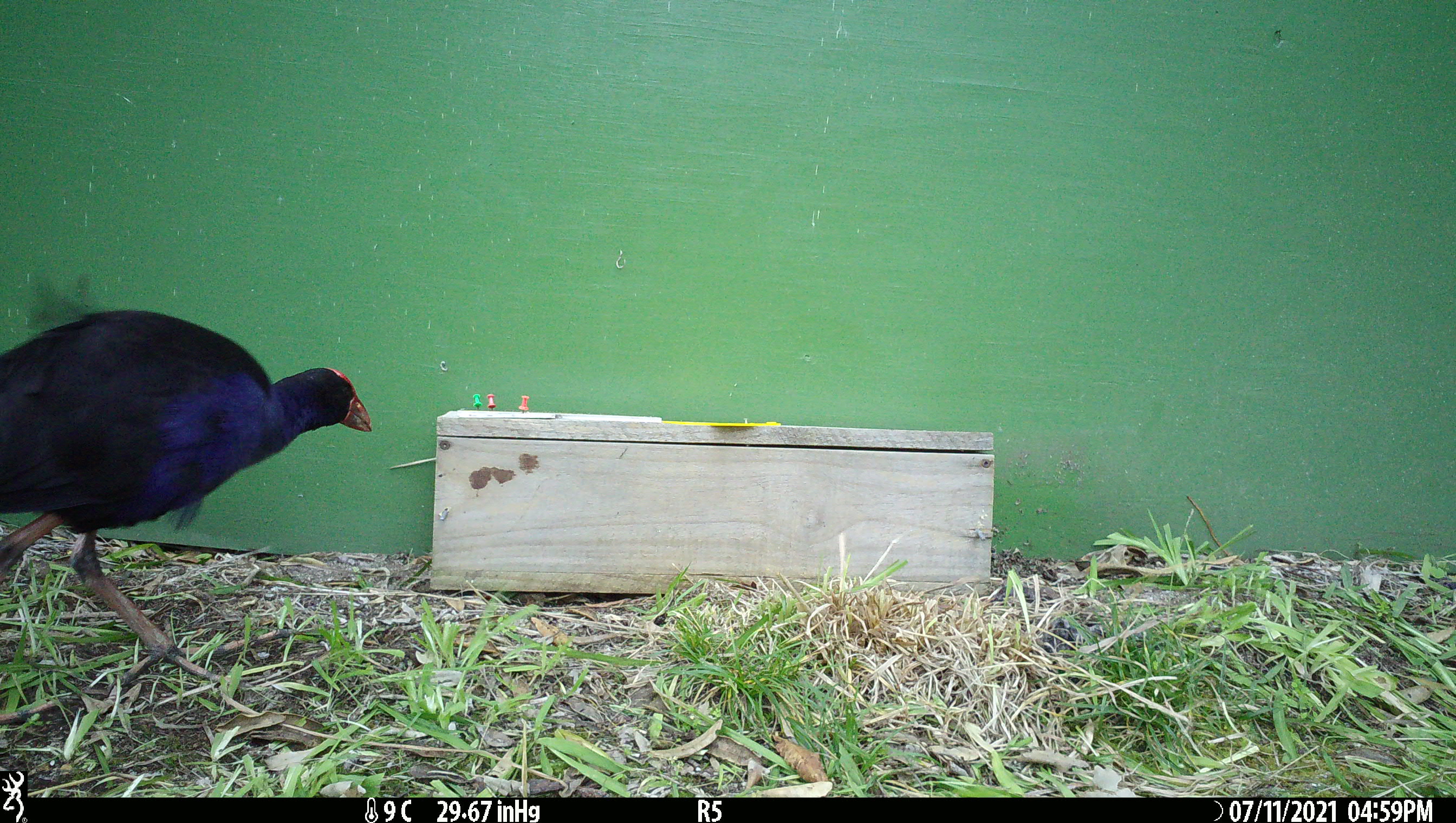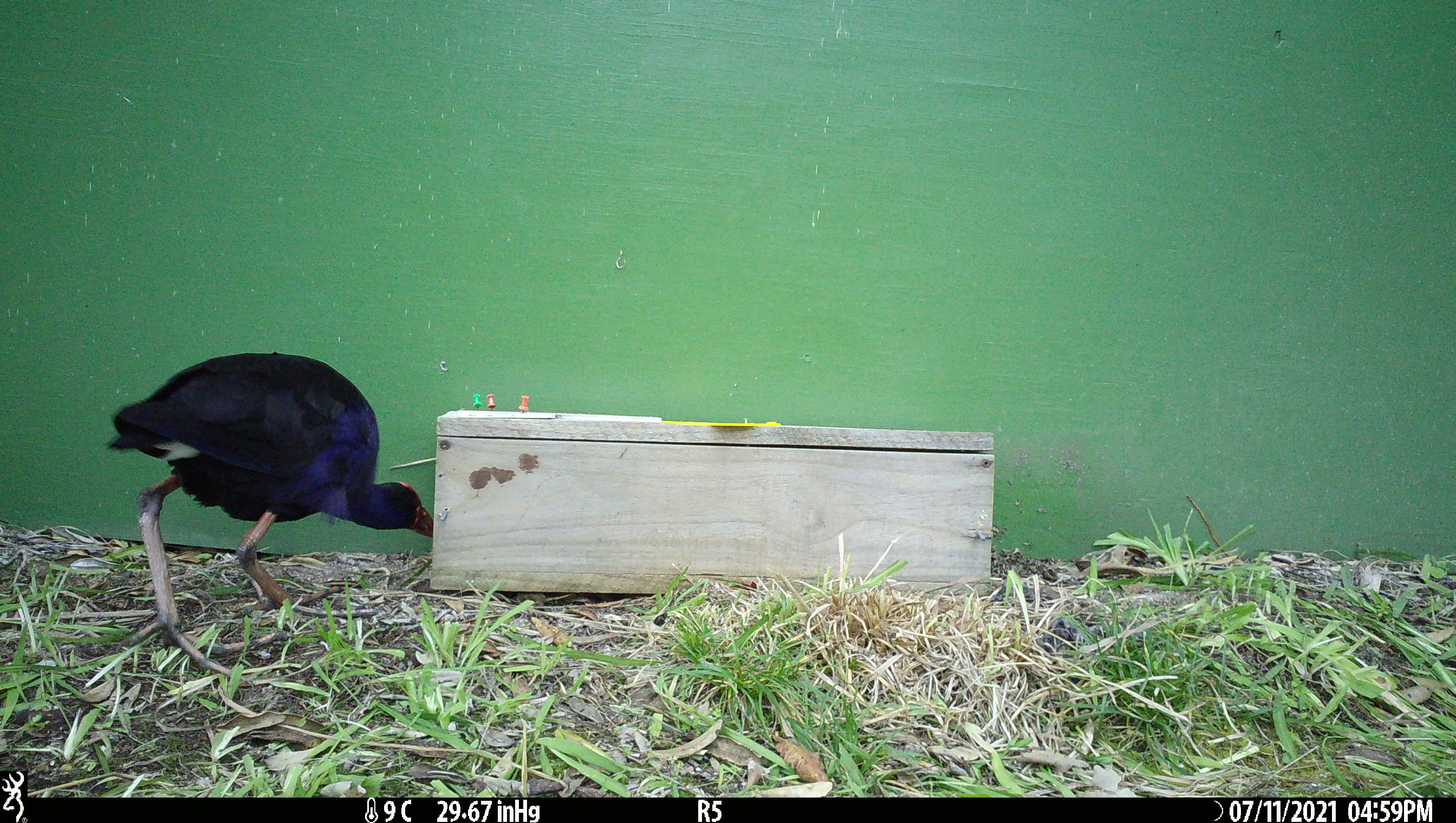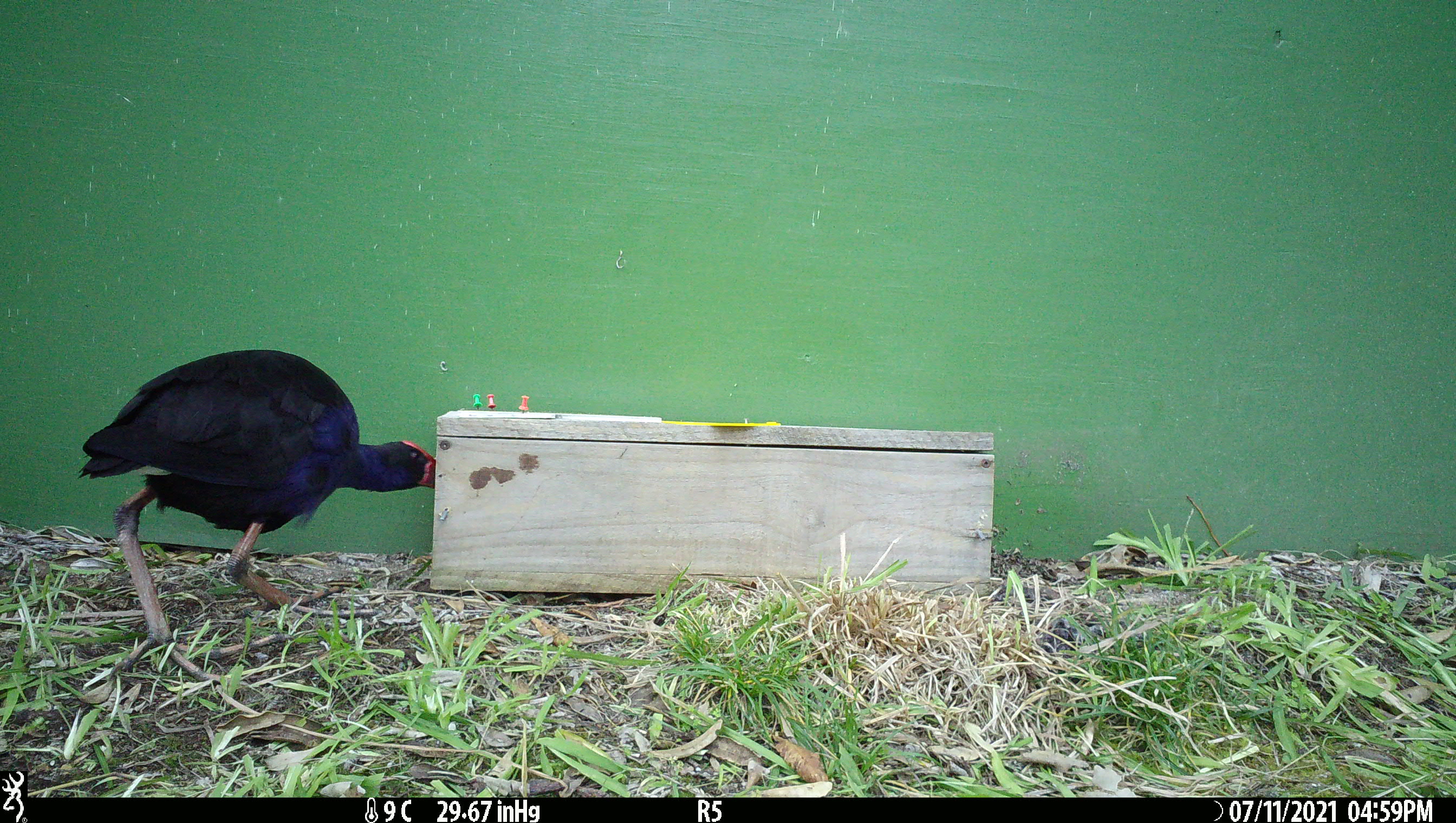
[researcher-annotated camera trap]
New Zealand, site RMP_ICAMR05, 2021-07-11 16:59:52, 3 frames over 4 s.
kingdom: Animalia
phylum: Chordata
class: Aves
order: Gruiformes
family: Rallidae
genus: Porphyrio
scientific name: Porphyrio melanotus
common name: australasian swamphen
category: pukeko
Pukeko (australasian swamphen) (Porphyrio melanotus).